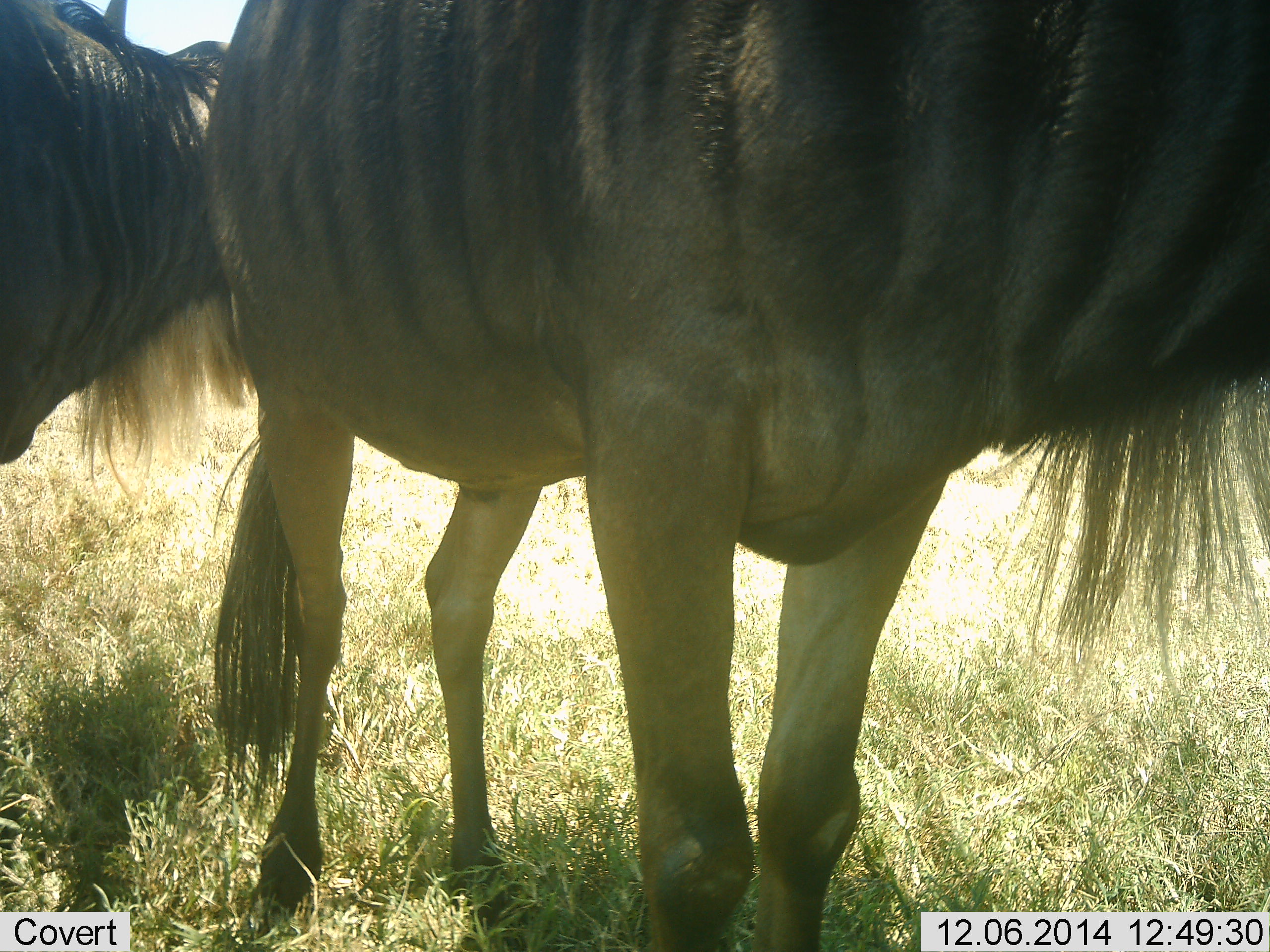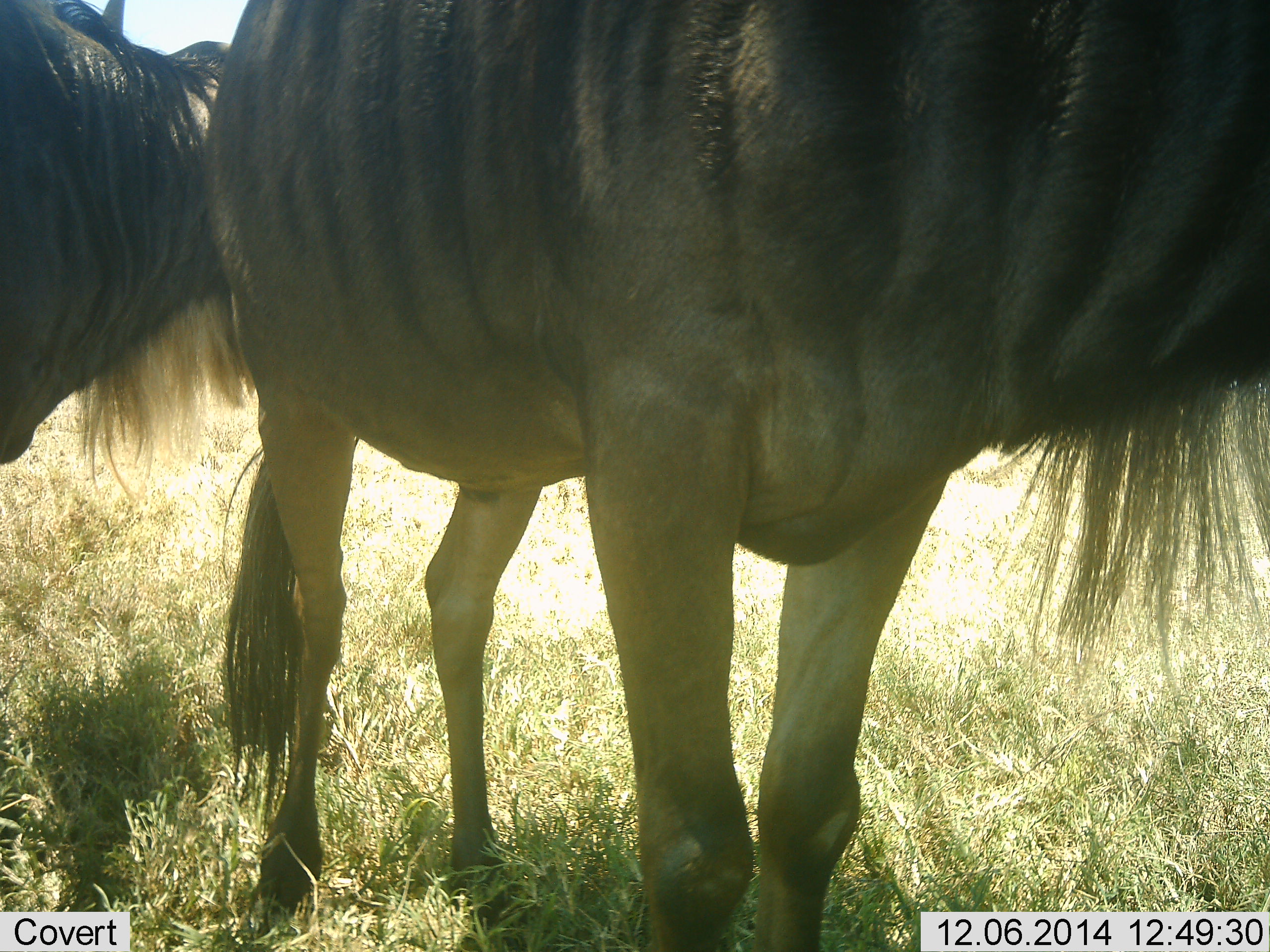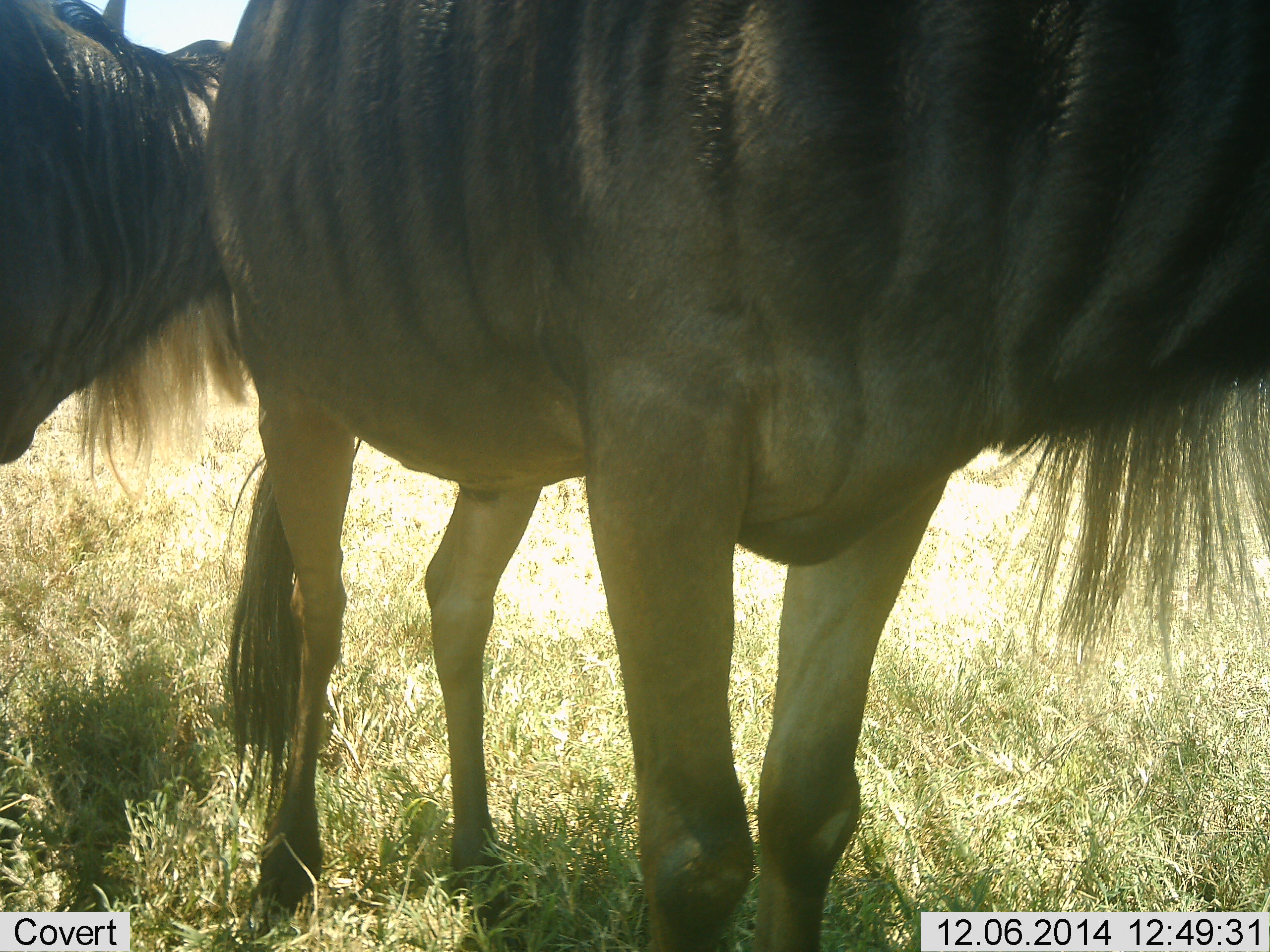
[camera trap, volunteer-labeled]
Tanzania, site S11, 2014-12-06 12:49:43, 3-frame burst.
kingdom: Animalia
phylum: Chordata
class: Mammalia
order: Artiodactyla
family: Bovidae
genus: Connochaetes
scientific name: Connochaetes taurinus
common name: blue wildebeest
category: wildebeest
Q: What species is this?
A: Wildebeest (blue wildebeest) (Connochaetes taurinus).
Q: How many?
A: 2.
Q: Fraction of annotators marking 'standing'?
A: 90%.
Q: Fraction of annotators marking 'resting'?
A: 0%.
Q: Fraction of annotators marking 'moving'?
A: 0%.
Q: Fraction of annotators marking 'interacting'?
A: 0%.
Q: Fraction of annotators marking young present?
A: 0%.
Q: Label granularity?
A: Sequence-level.